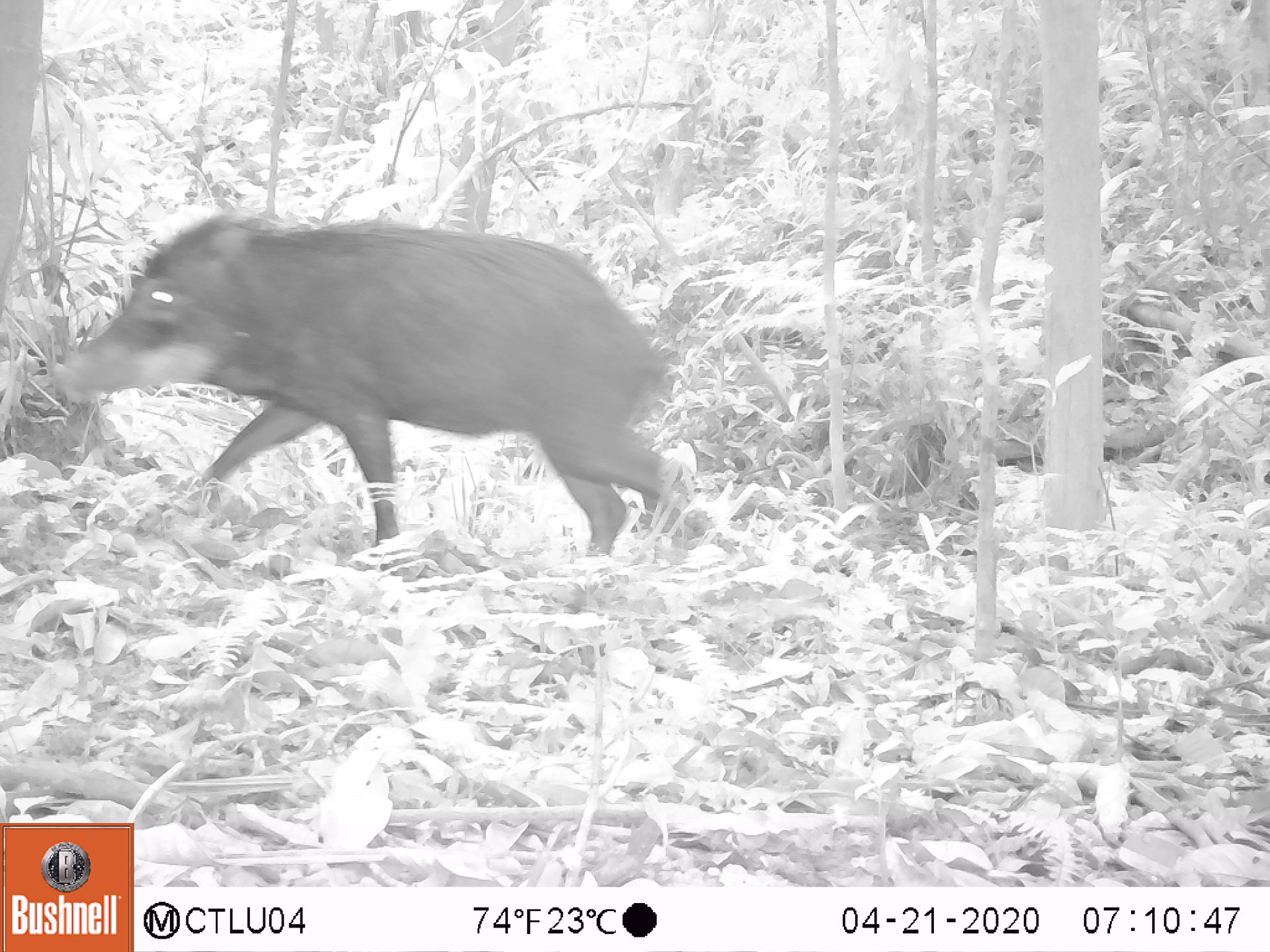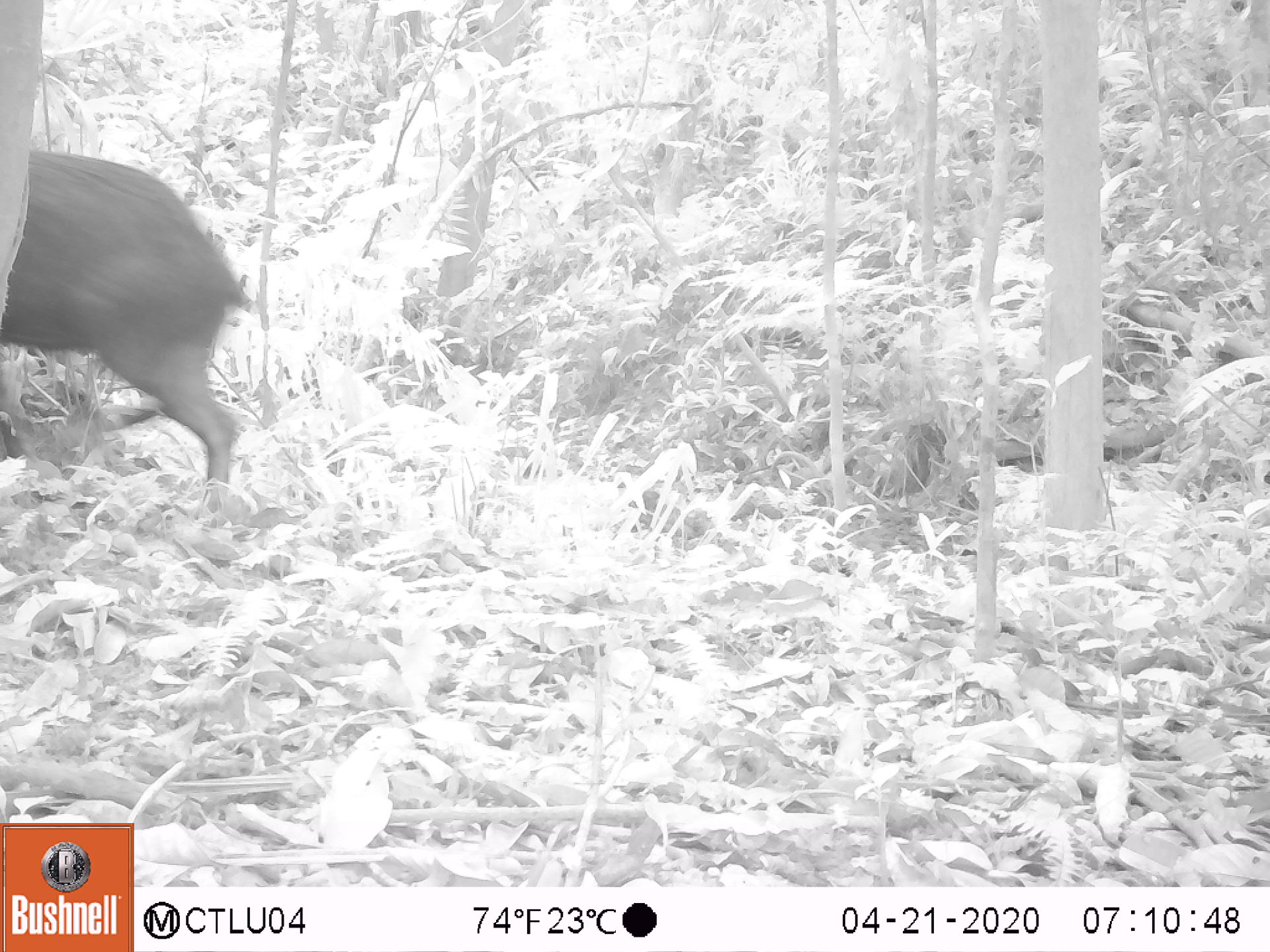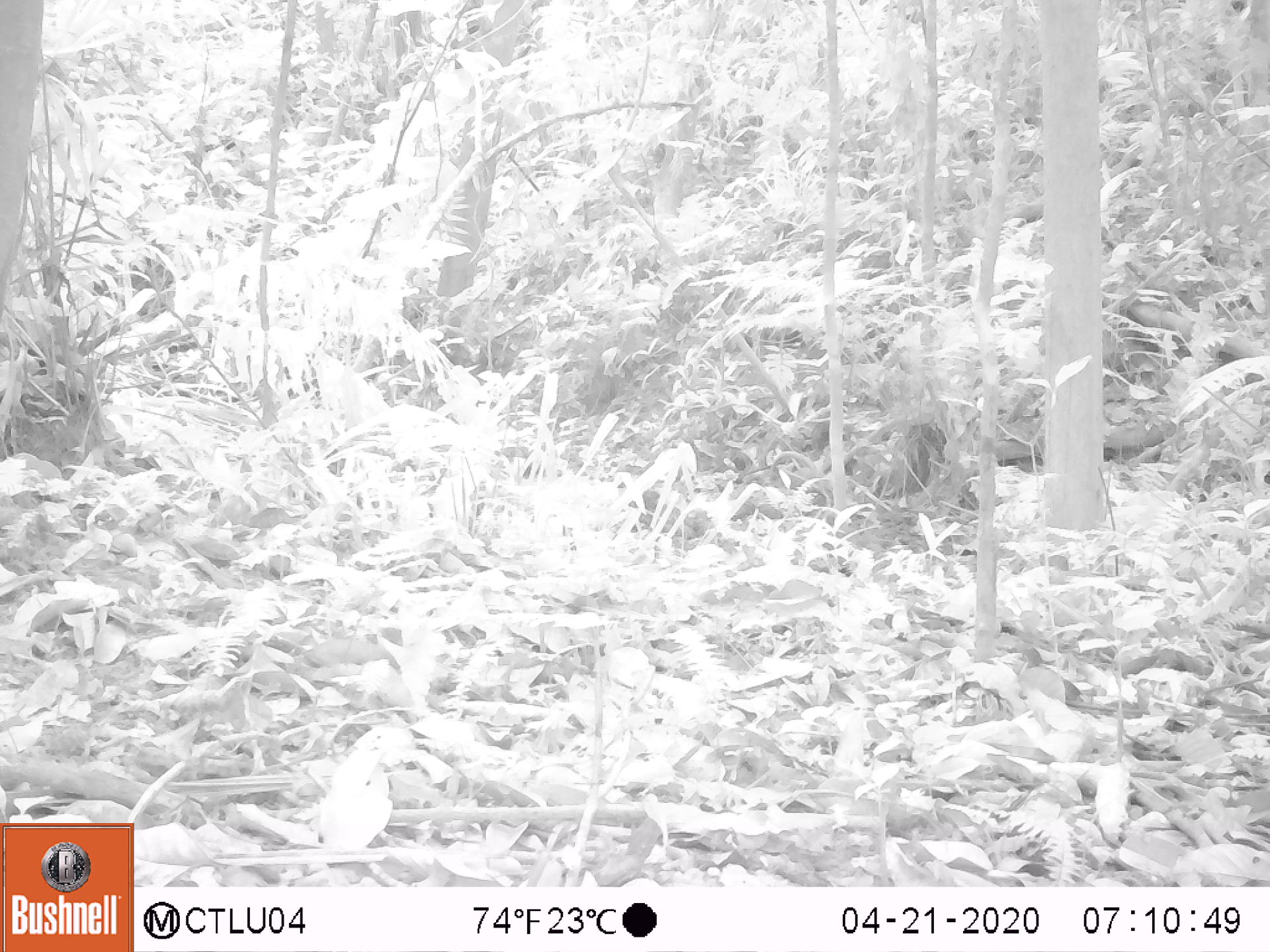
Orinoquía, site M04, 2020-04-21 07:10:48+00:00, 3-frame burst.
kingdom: Animalia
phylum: Chordata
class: Mammalia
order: Artiodactyla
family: Tayassuidae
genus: Tayassu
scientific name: Tayassu pecari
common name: white-lipped peccary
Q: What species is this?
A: White-lipped peccary (Tayassu pecari).